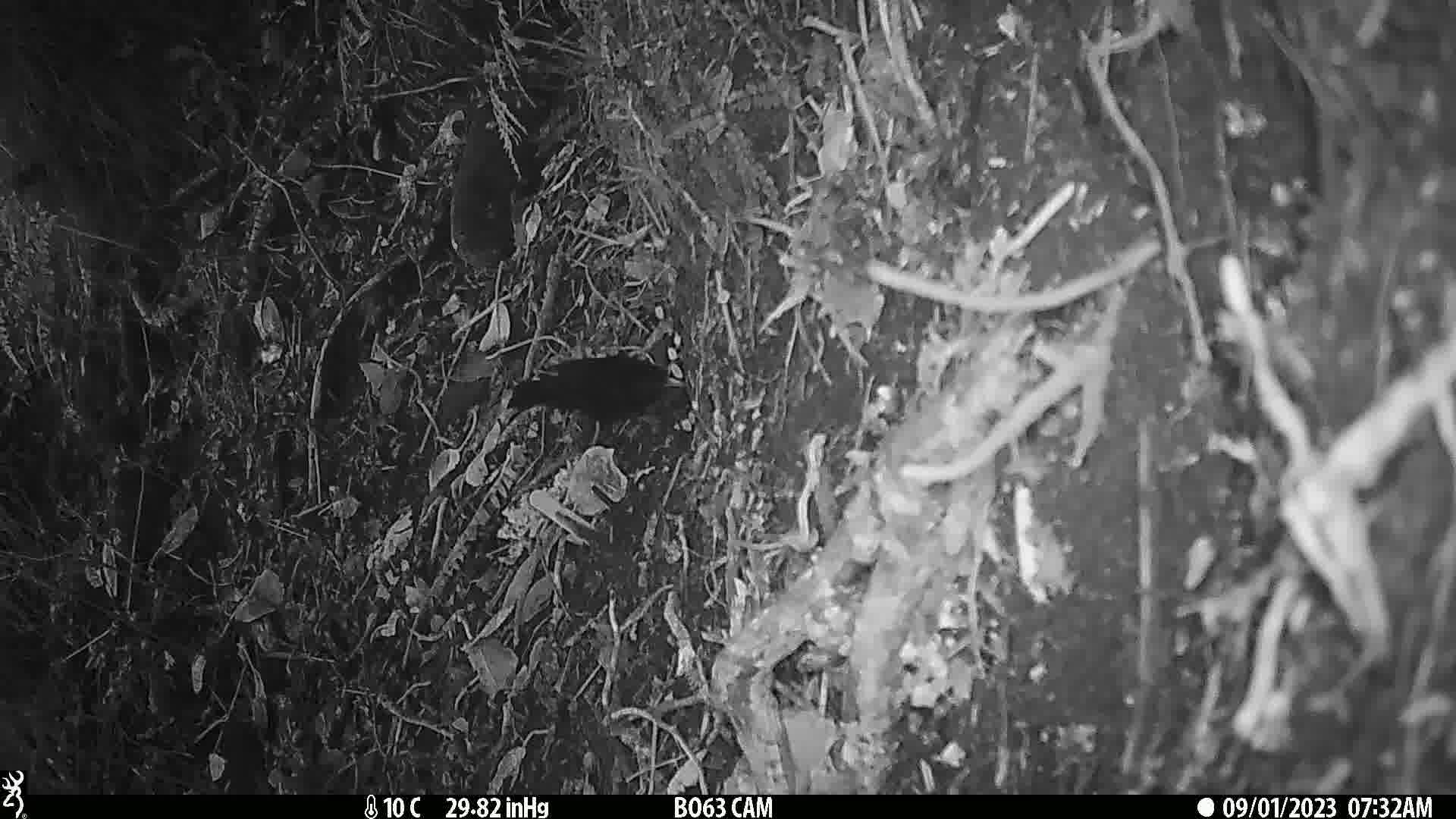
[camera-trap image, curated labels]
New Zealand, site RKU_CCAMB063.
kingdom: Animalia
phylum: Chordata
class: Aves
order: Passeriformes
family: Turdidae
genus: Turdus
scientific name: Turdus merula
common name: eurasian blackbird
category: blackbird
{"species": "blackbird (eurasian blackbird) (Turdus merula)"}